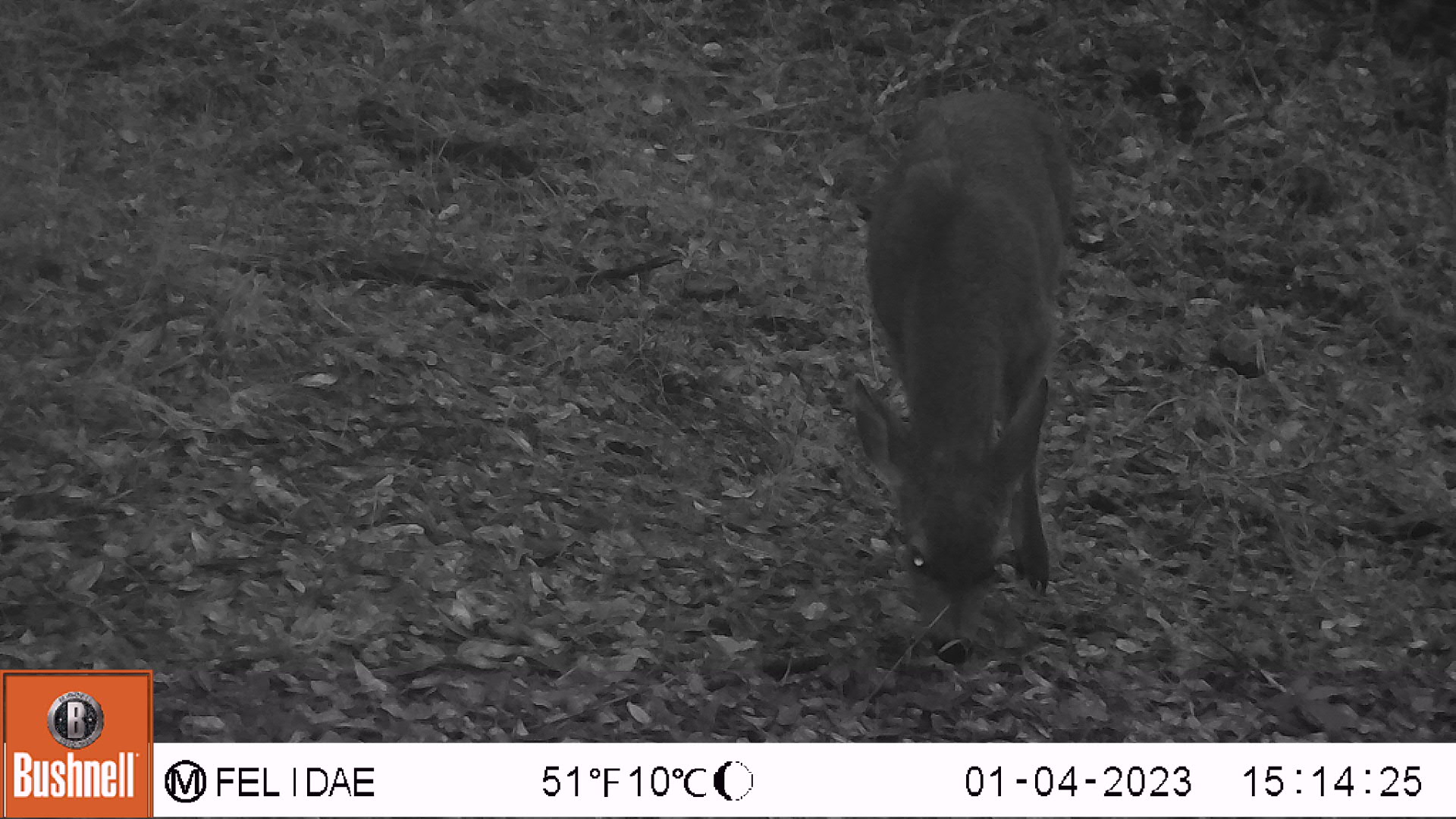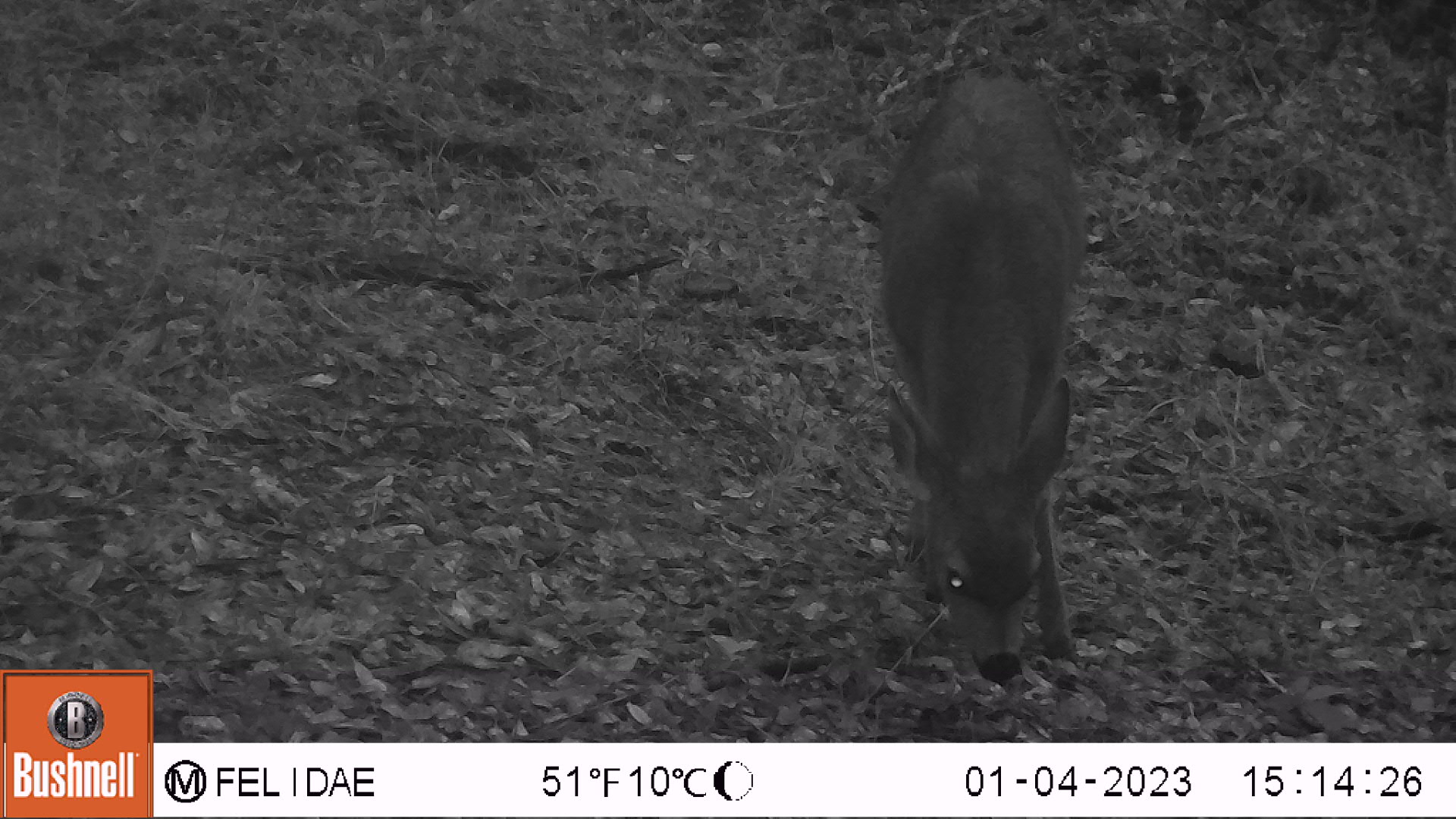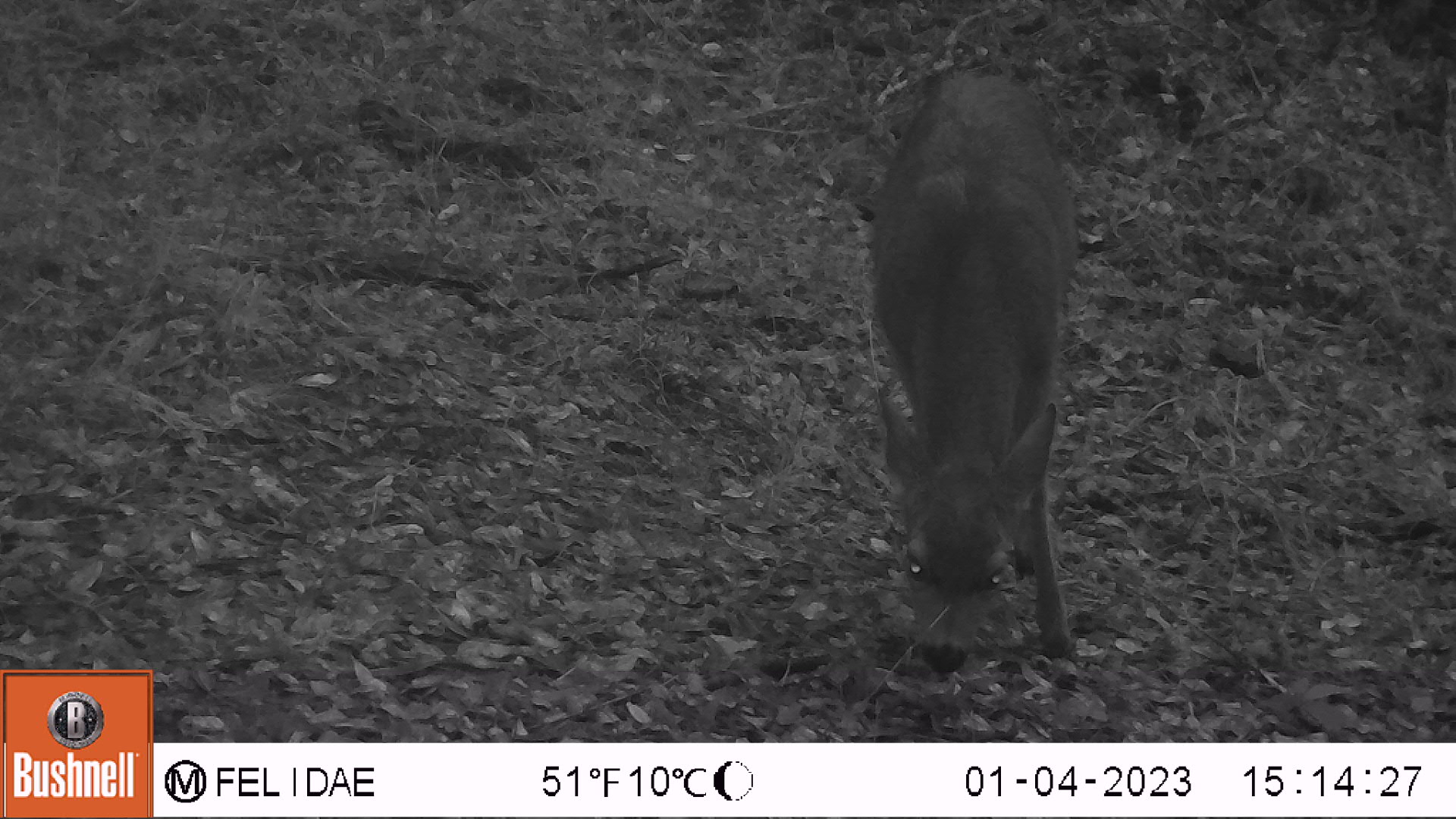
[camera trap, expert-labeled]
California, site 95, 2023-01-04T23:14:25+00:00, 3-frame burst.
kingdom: Animalia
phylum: Chordata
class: Mammalia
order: Artiodactyla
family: Cervidae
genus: Odocoileus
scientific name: Odocoileus hemionus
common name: mule deer